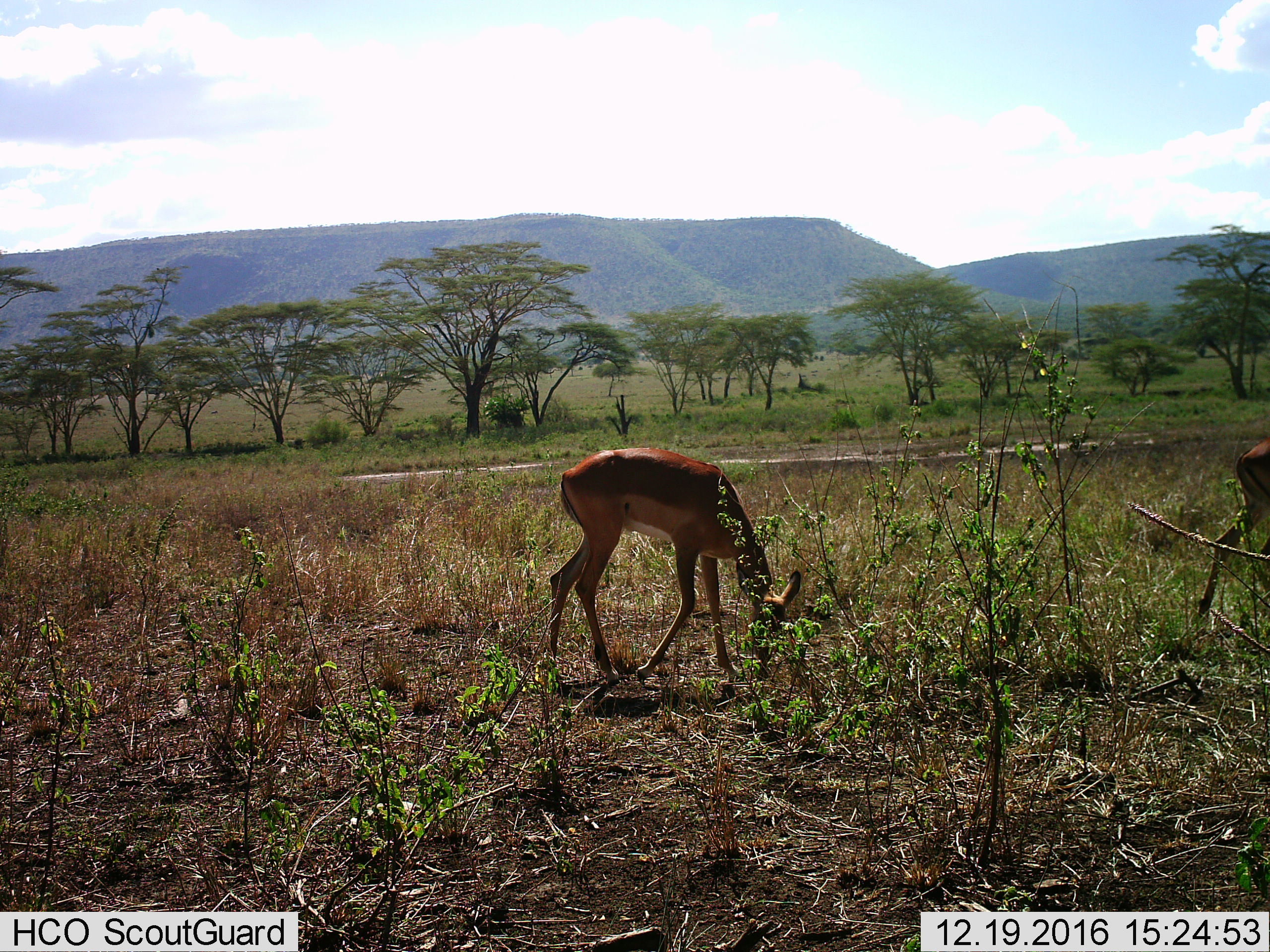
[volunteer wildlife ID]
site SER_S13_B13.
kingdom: Animalia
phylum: Chordata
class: Mammalia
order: Artiodactyla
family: Bovidae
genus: Aepyceros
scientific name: Aepyceros melampus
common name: impala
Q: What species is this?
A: Impala (Aepyceros melampus).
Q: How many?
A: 2.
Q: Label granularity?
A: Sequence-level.